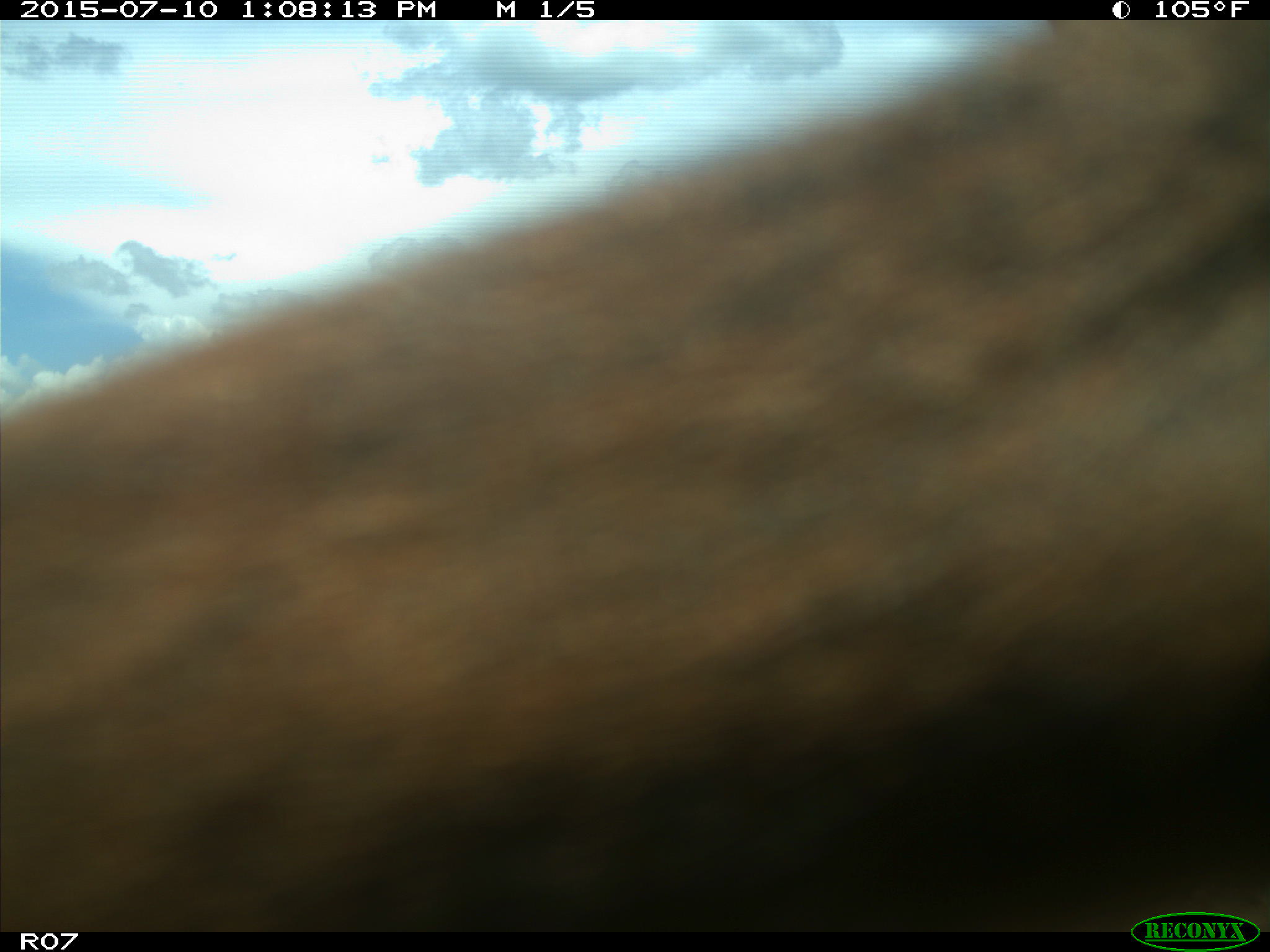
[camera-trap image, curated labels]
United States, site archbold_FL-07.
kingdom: Animalia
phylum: Chordata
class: Mammalia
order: Artiodactyla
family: Bovidae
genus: Bos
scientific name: Bos taurus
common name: domestic cow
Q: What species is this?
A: Bos taurus (domestic cow).